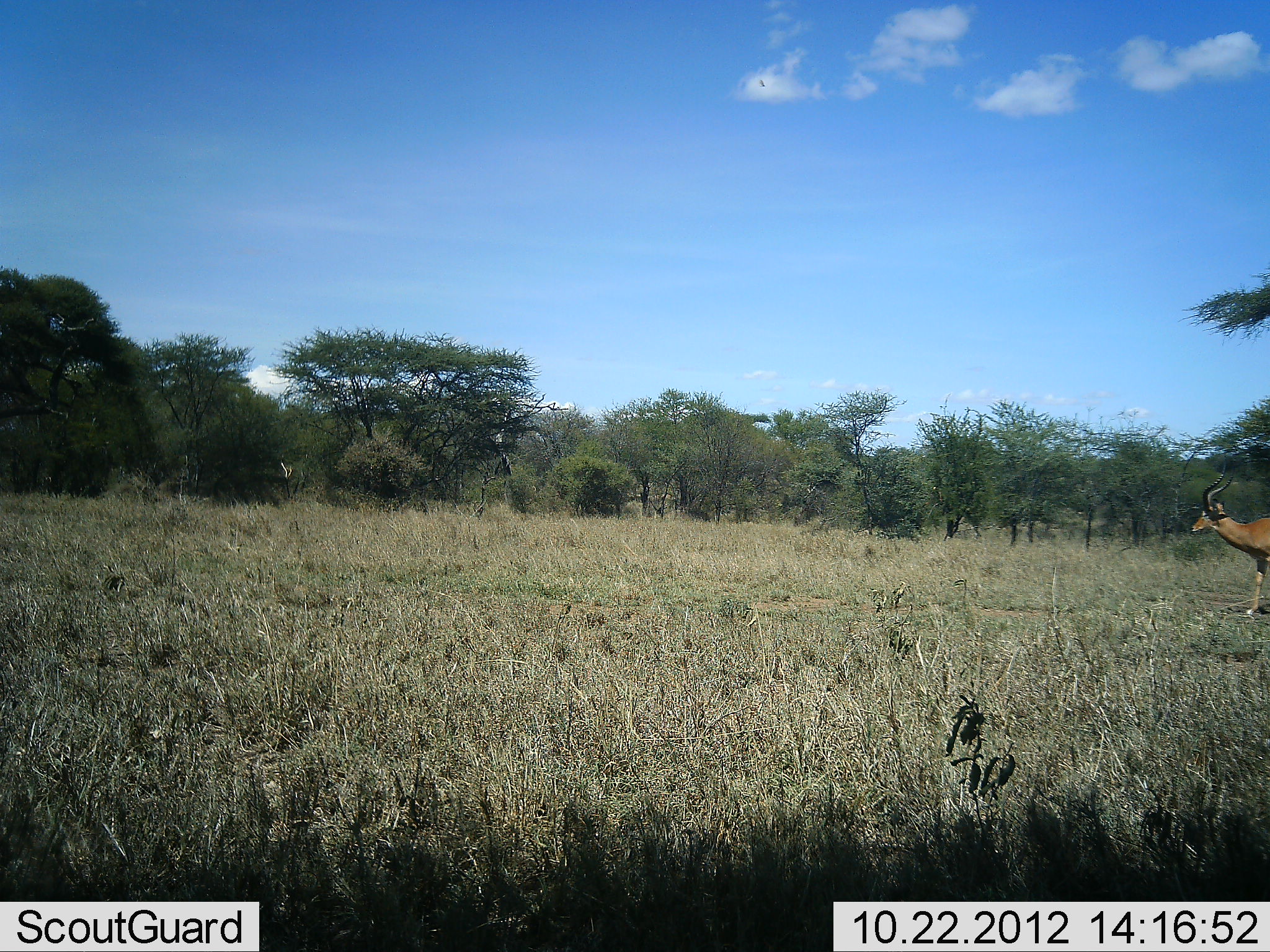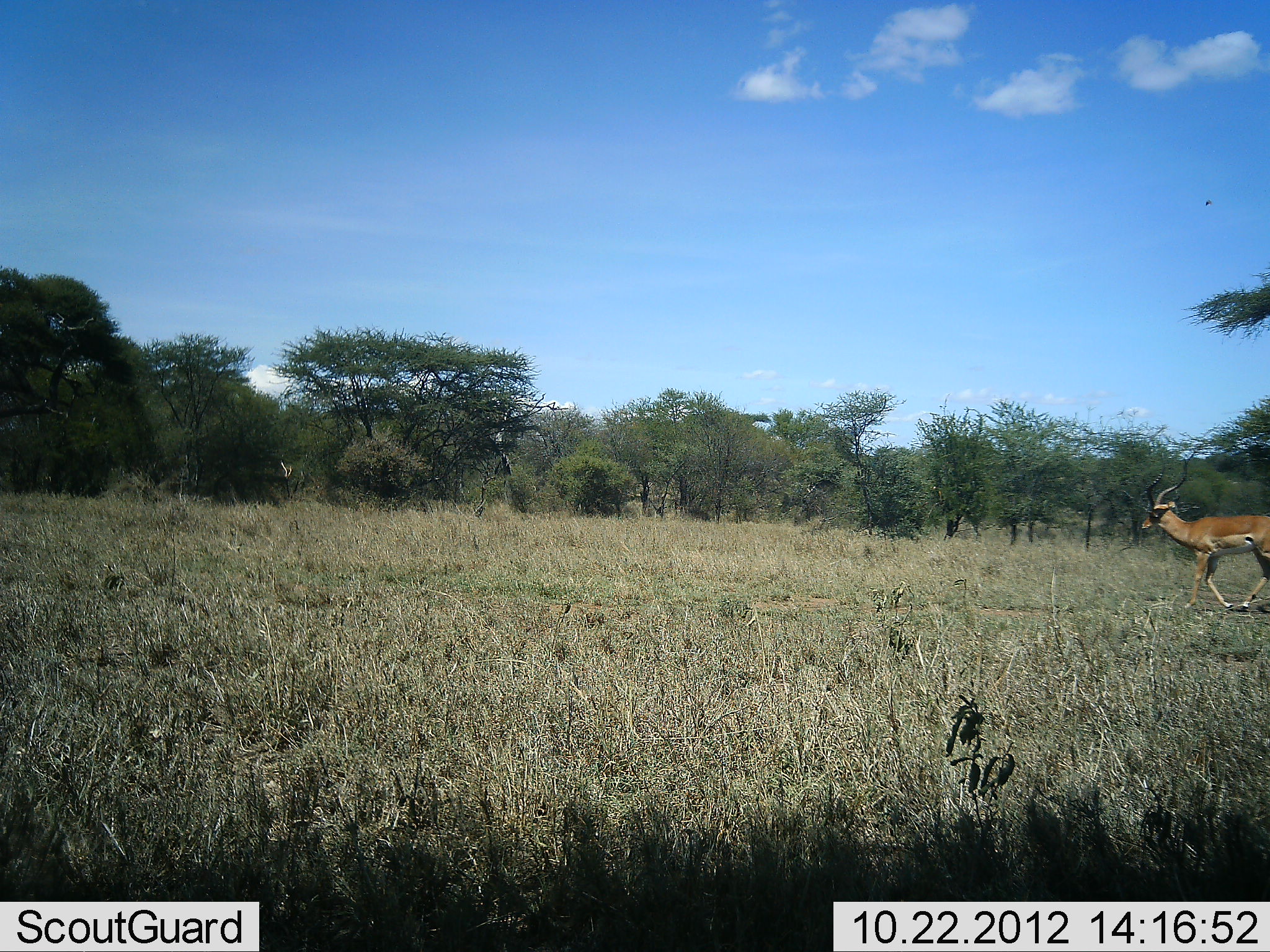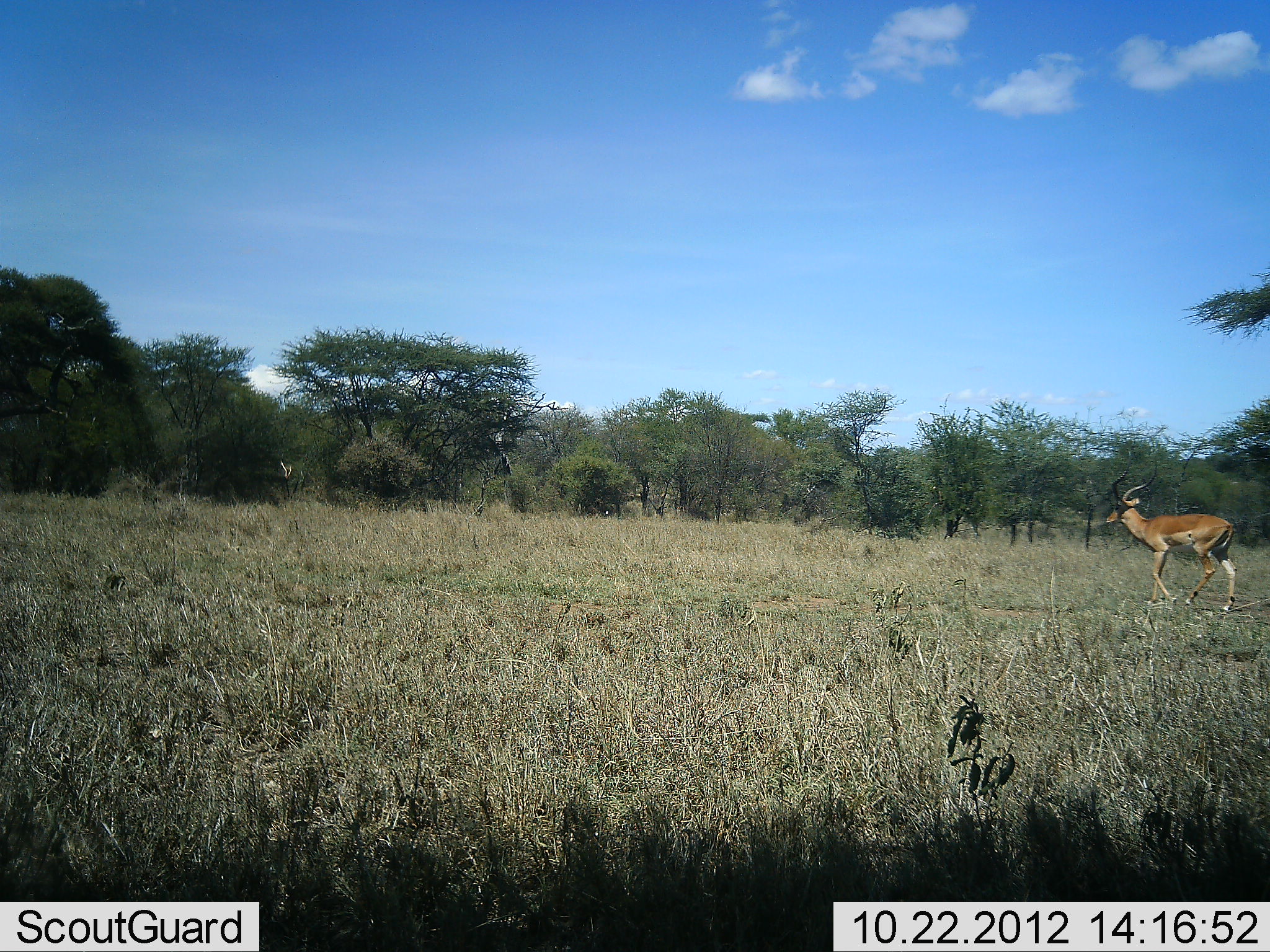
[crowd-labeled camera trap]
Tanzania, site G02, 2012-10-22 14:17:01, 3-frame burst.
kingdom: Animalia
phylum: Chordata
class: Mammalia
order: Artiodactyla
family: Bovidae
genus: Aepyceros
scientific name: Aepyceros melampus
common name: impala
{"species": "impala (Aepyceros melampus)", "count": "1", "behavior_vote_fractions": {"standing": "10%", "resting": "0%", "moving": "100%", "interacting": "0%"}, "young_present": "0%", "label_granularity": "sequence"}